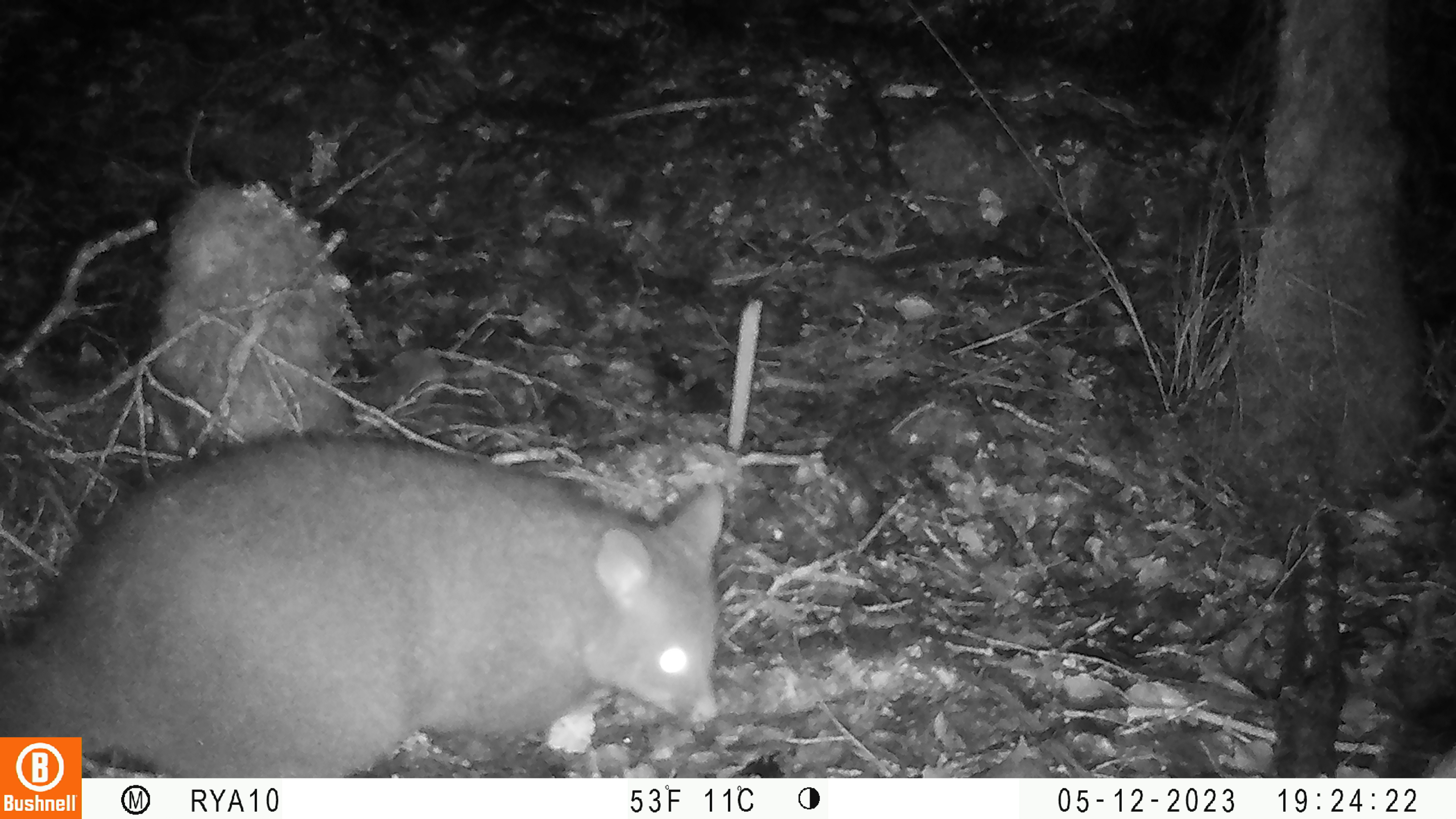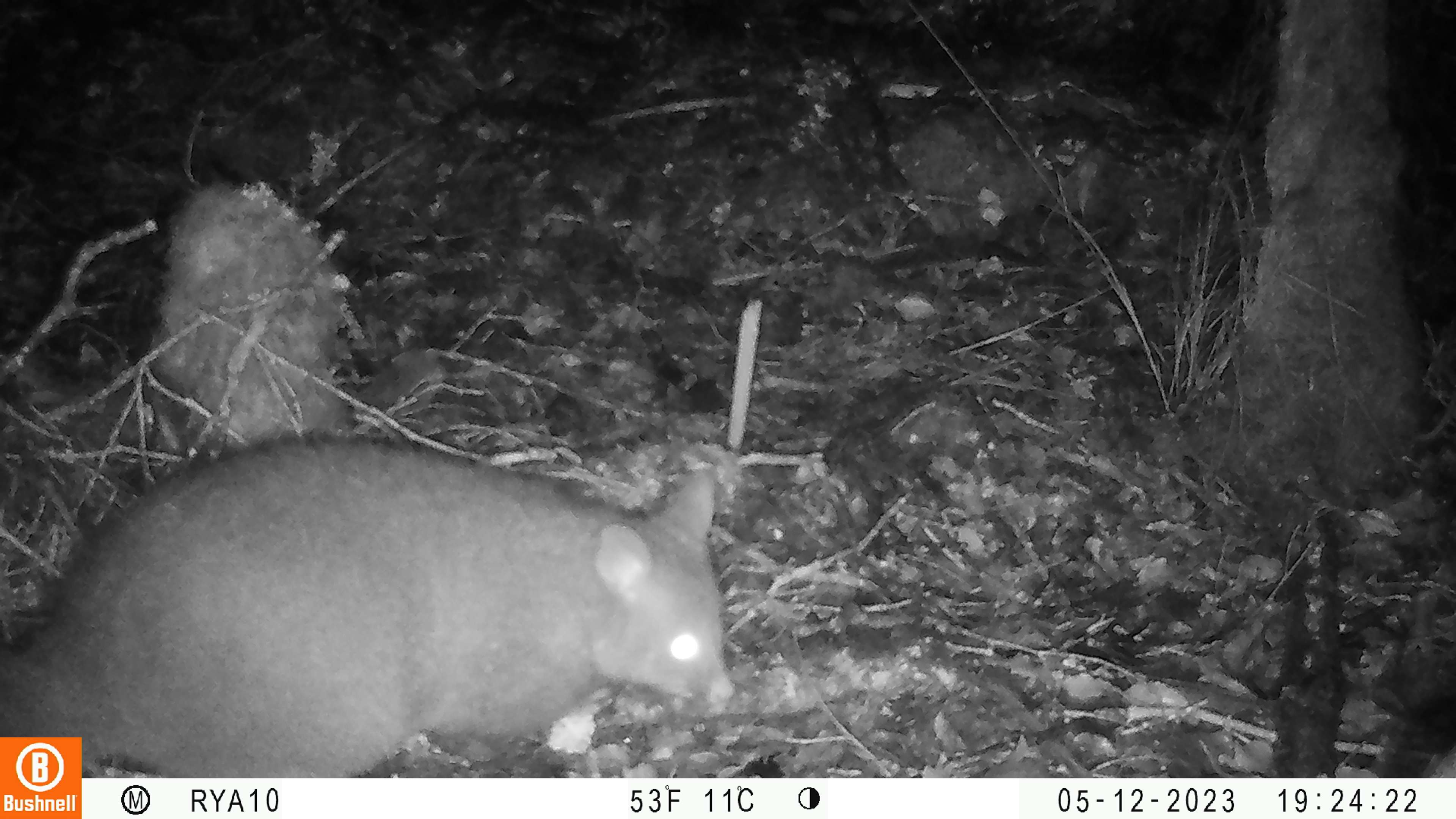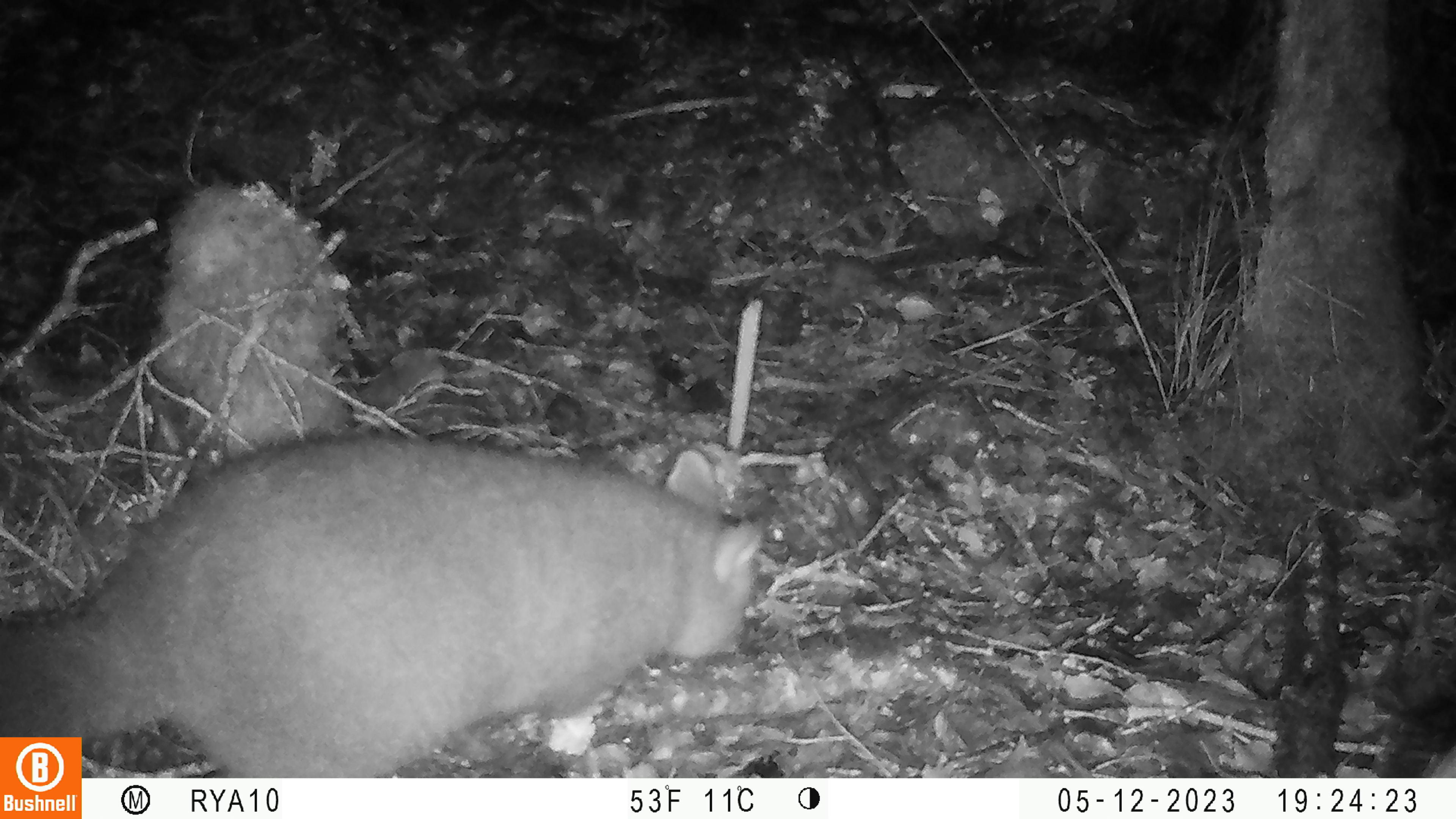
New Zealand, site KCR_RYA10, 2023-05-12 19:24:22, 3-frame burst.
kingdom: Animalia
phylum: Chordata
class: Mammalia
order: Diprotodontia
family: Phalangeridae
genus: Trichosurus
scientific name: Trichosurus vulpecula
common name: common brushtail possum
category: possum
Possum (common brushtail possum) (Trichosurus vulpecula).